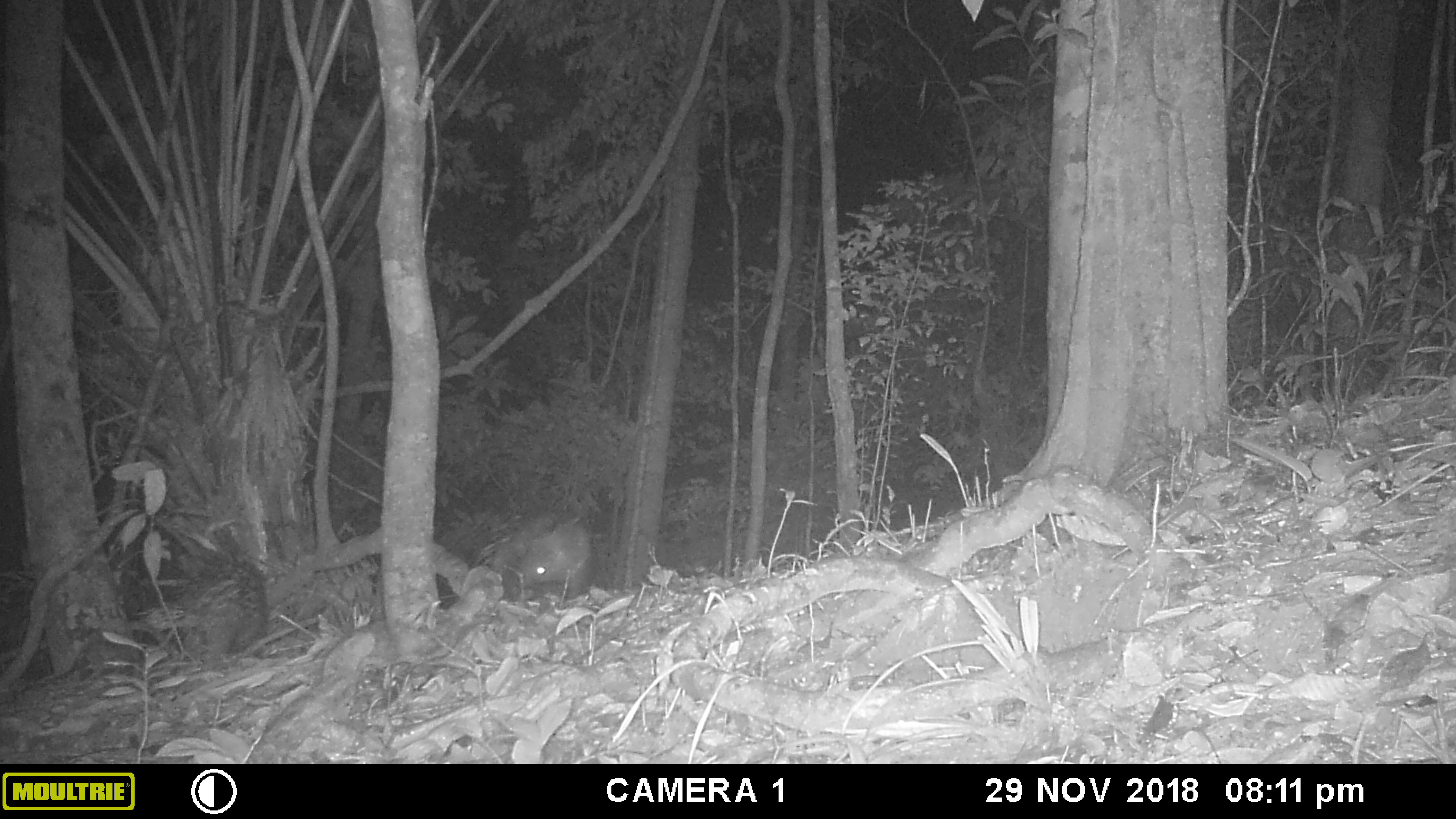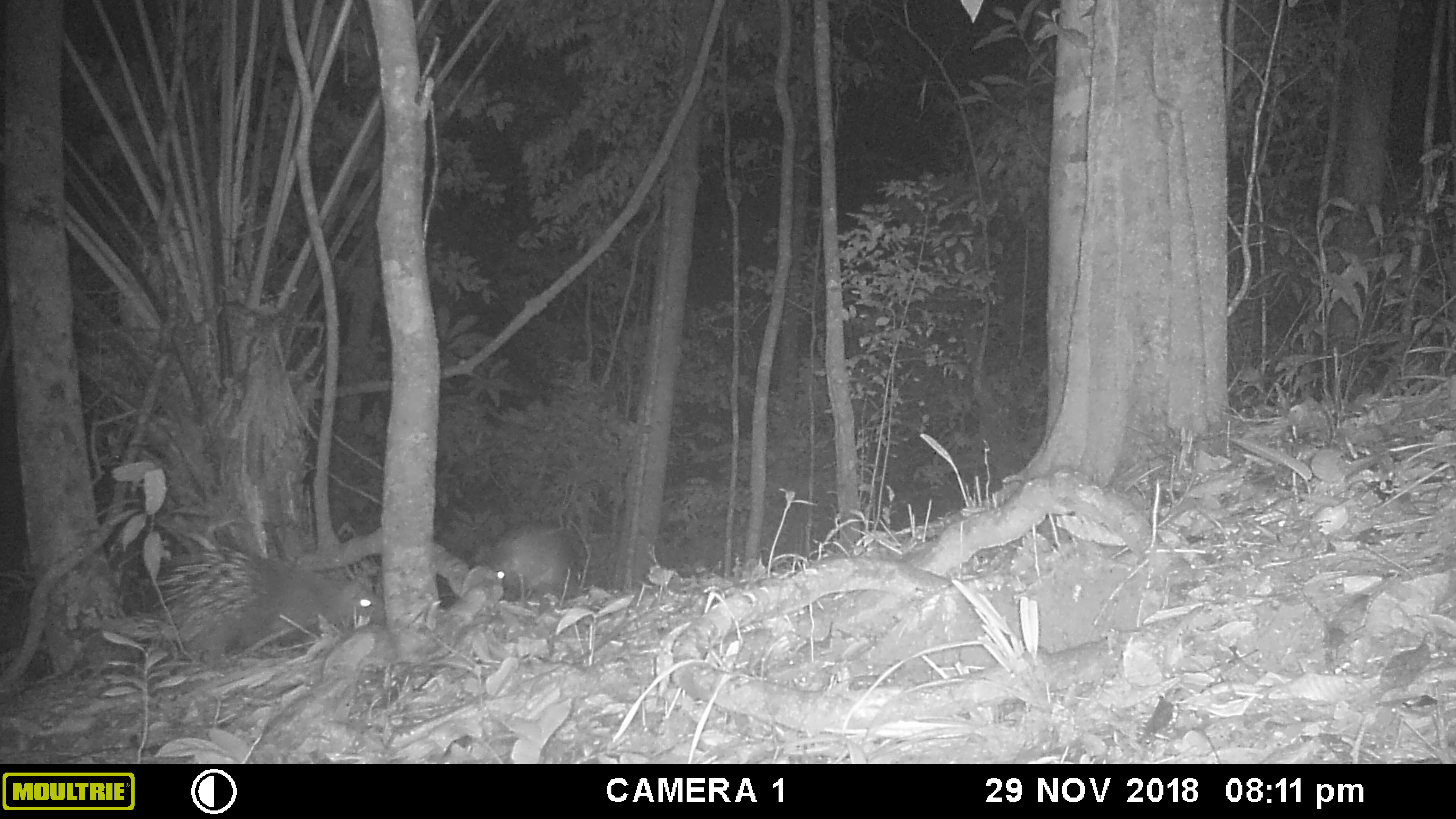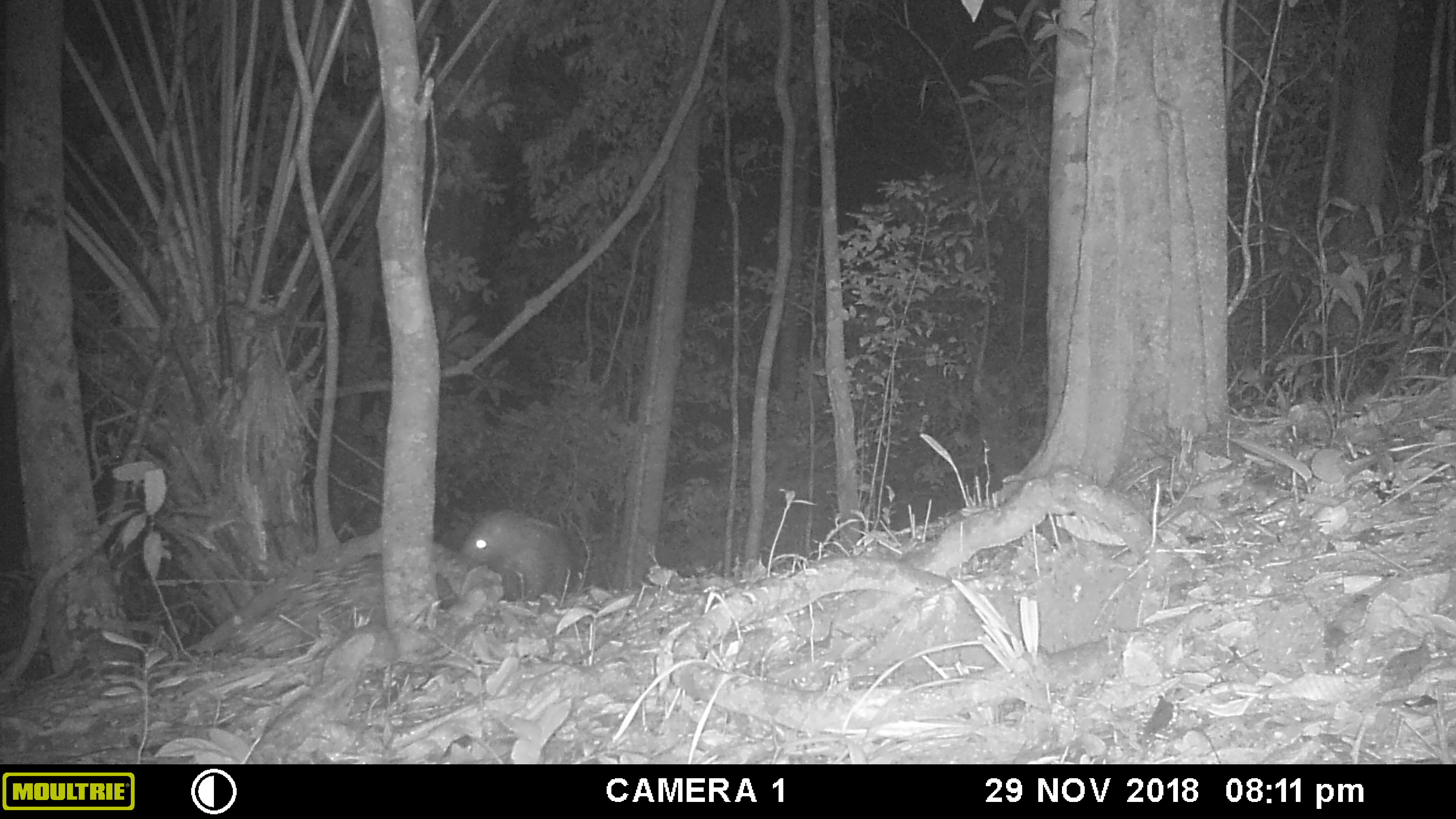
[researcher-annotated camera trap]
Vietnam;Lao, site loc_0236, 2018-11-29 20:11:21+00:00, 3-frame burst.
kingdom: Animalia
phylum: Chordata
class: Mammalia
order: Rodentia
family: Hystricidae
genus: Hystrix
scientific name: Hystrix brachyura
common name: malayan porcupine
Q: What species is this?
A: Malayan porcupine (Hystrix brachyura).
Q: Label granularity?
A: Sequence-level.